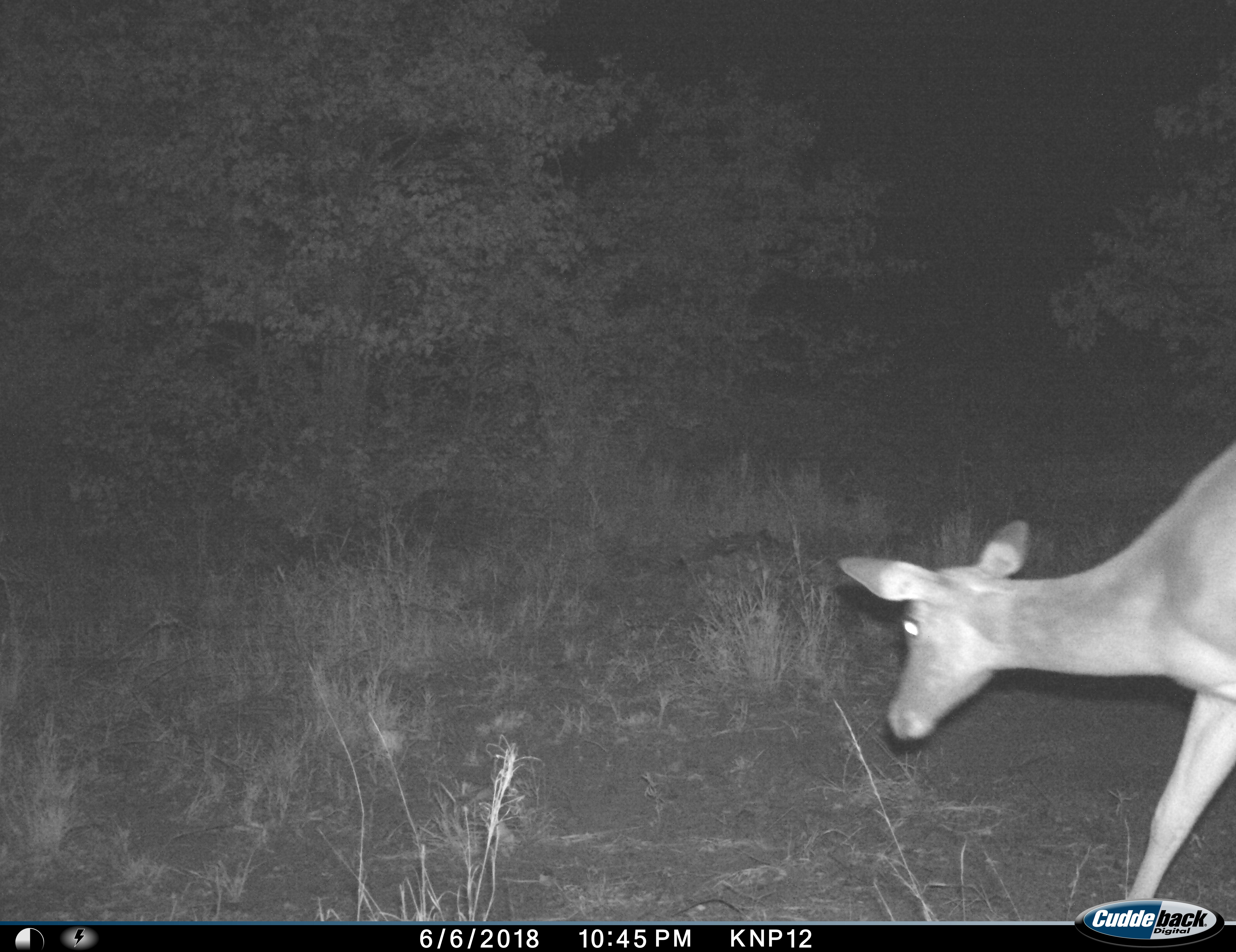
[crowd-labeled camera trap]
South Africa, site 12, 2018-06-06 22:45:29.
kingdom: Animalia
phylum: Chordata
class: Mammalia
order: Artiodactyla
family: Bovidae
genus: Aepyceros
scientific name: Aepyceros melampus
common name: impala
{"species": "impala (Aepyceros melampus)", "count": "1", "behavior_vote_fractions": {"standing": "0%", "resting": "0%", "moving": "86%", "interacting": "0%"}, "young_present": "0%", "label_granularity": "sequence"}